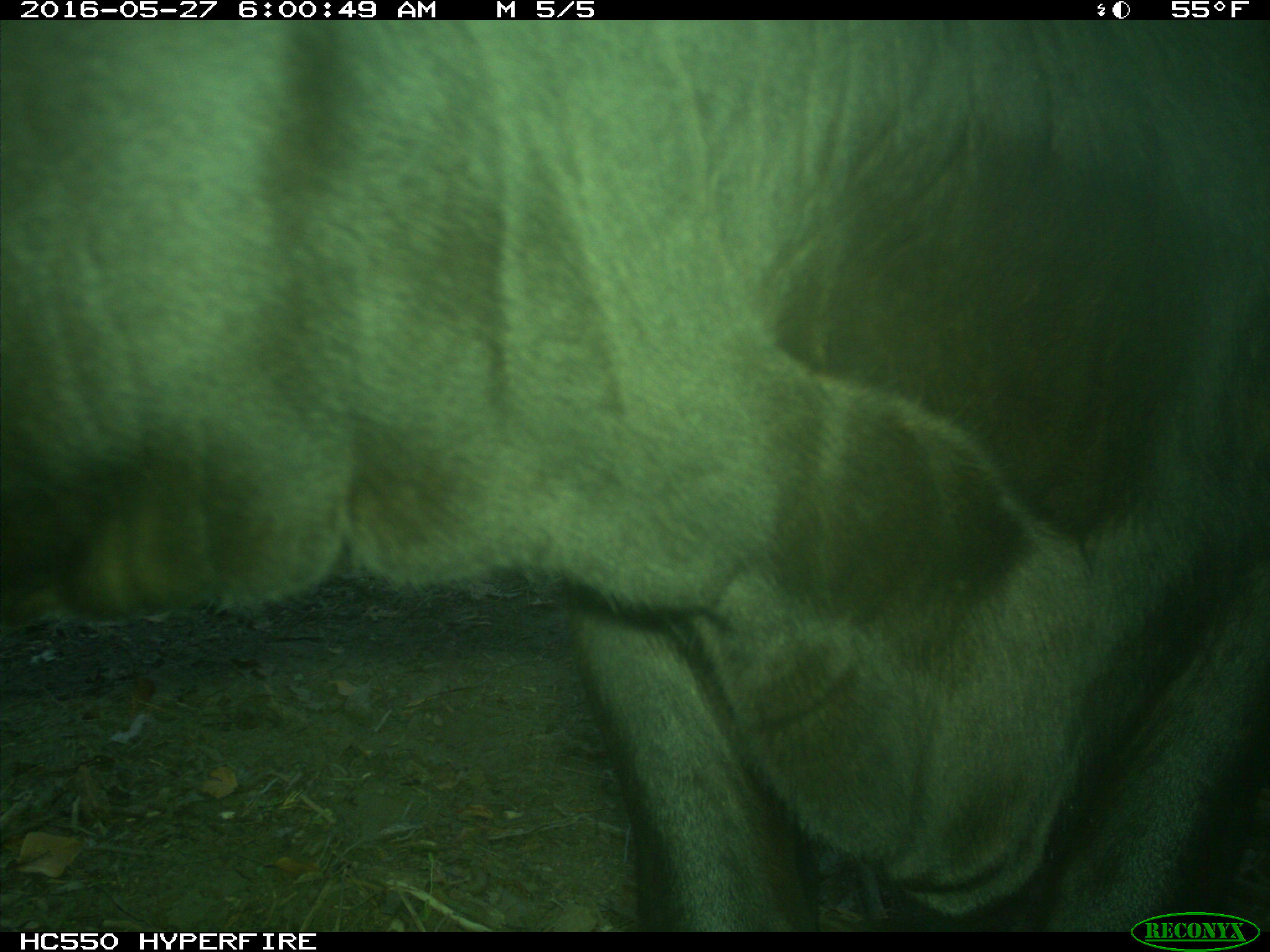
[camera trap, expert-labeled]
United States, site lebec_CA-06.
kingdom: Animalia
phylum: Chordata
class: Mammalia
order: Artiodactyla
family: Bovidae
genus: Bos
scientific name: Bos taurus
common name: domestic cow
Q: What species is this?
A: Bos taurus (domestic cow).